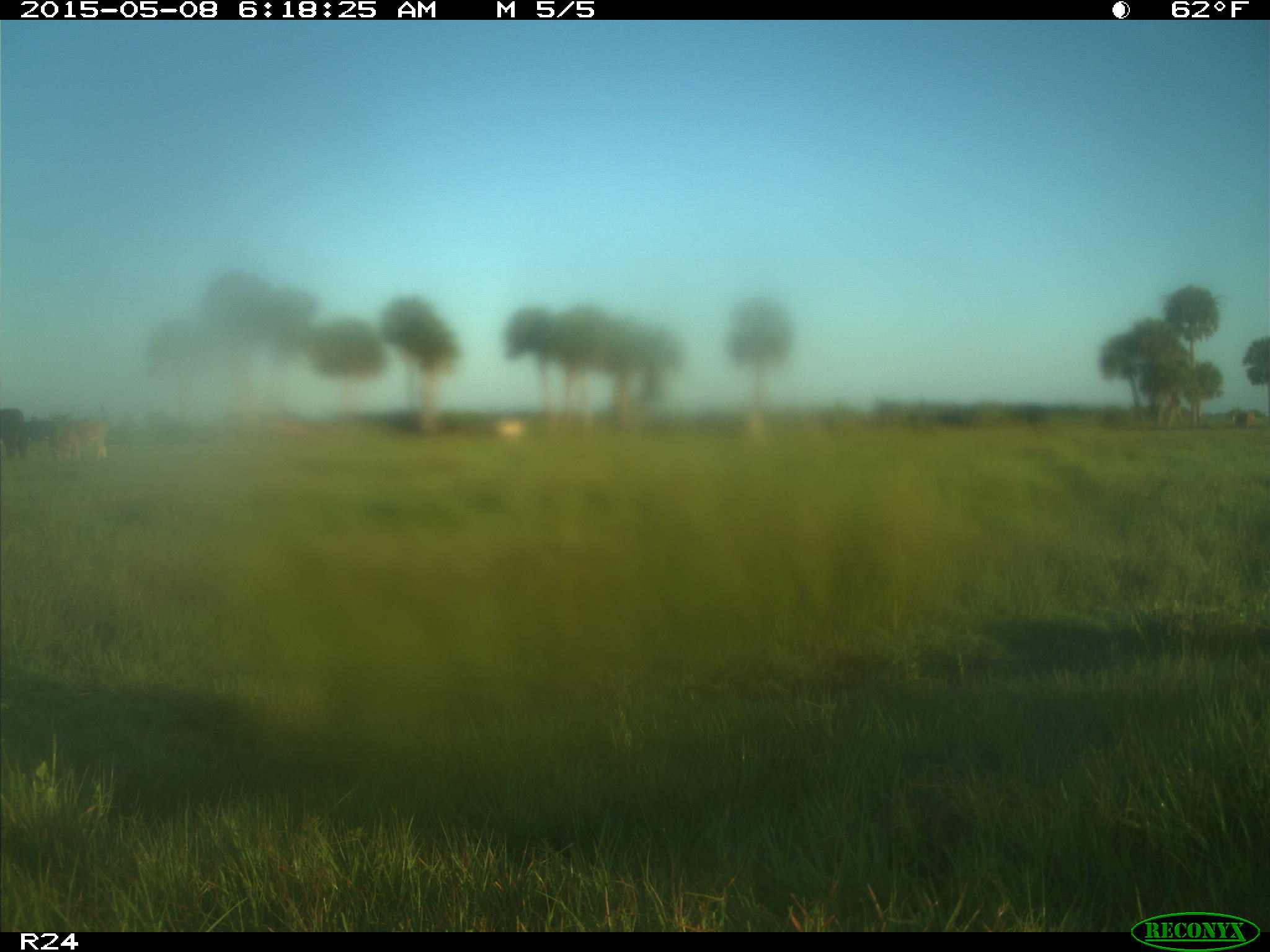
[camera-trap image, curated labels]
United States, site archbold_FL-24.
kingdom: Animalia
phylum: Chordata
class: Mammalia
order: Artiodactyla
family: Bovidae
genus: Bos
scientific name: Bos taurus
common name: domestic cow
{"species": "Bos taurus (domestic cow)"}